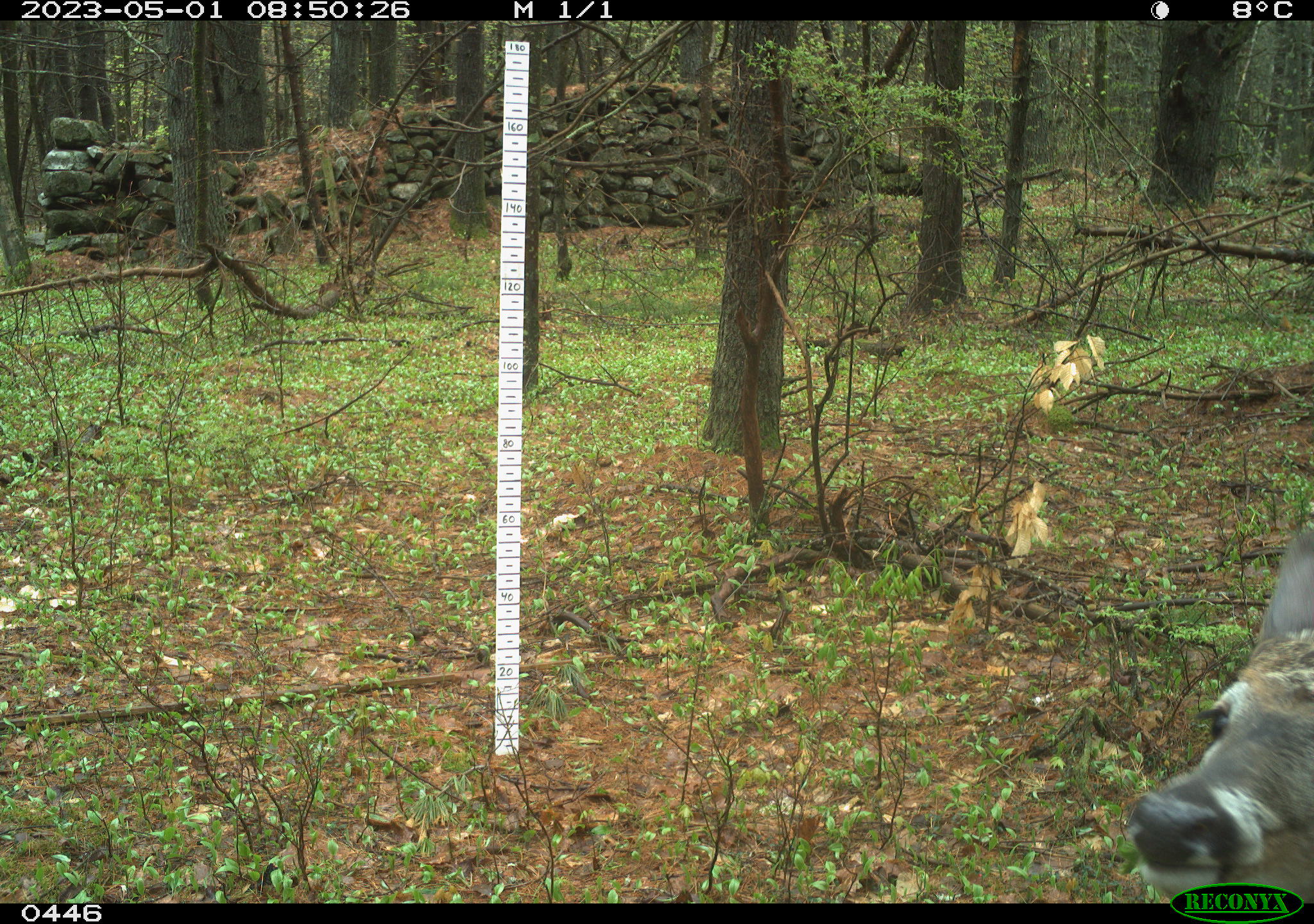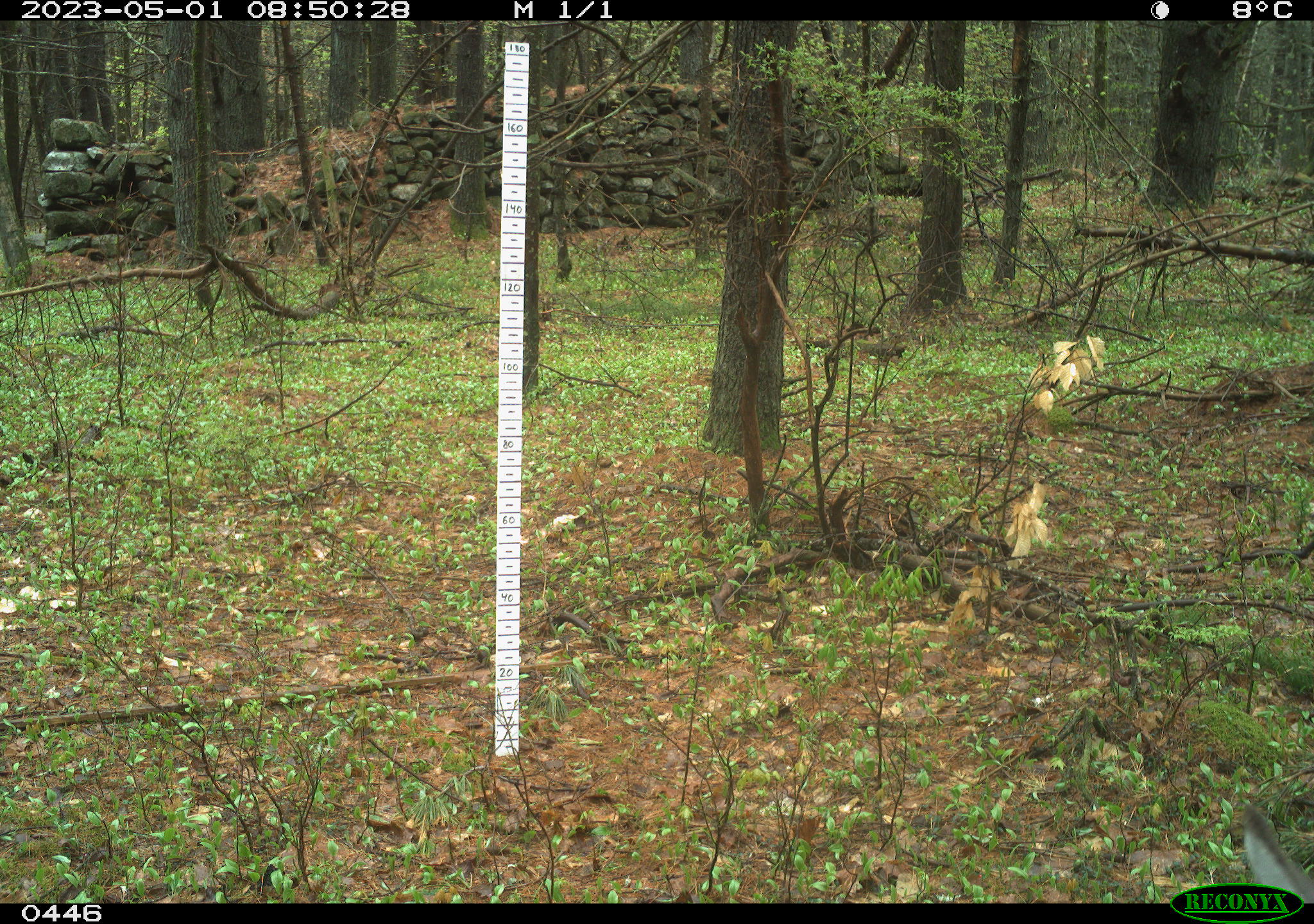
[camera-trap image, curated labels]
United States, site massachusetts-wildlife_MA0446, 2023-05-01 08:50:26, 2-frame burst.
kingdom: Animalia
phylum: Chordata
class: Mammalia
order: Artiodactyla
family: Cervidae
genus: Odocoileus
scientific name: Odocoileus virginianus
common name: white-tailed deer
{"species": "white-tailed deer (Odocoileus virginianus)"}